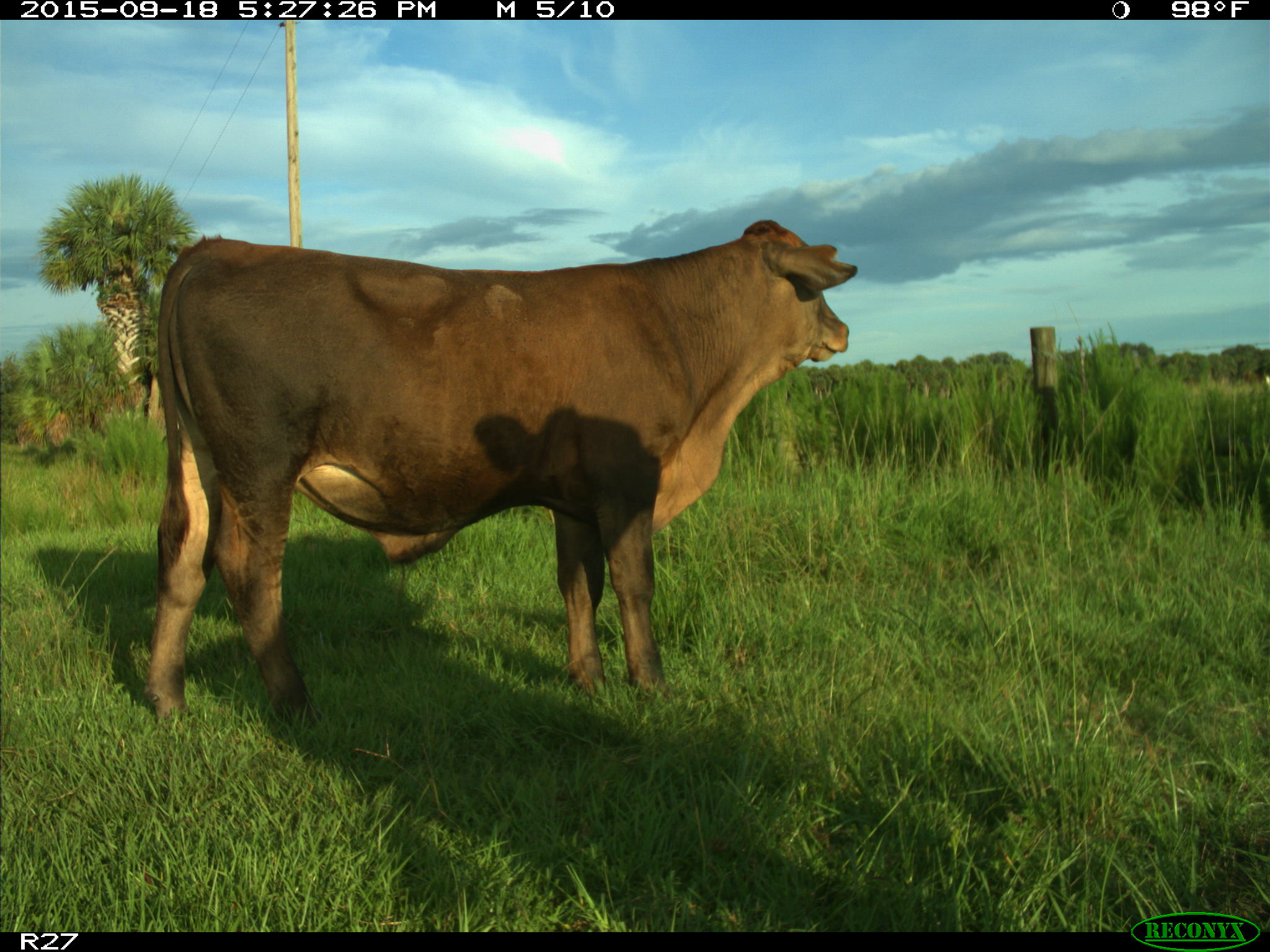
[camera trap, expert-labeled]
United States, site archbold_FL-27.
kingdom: Animalia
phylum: Chordata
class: Mammalia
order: Artiodactyla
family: Bovidae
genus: Bos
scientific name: Bos taurus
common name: domestic cow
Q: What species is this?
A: Bos taurus (domestic cow).